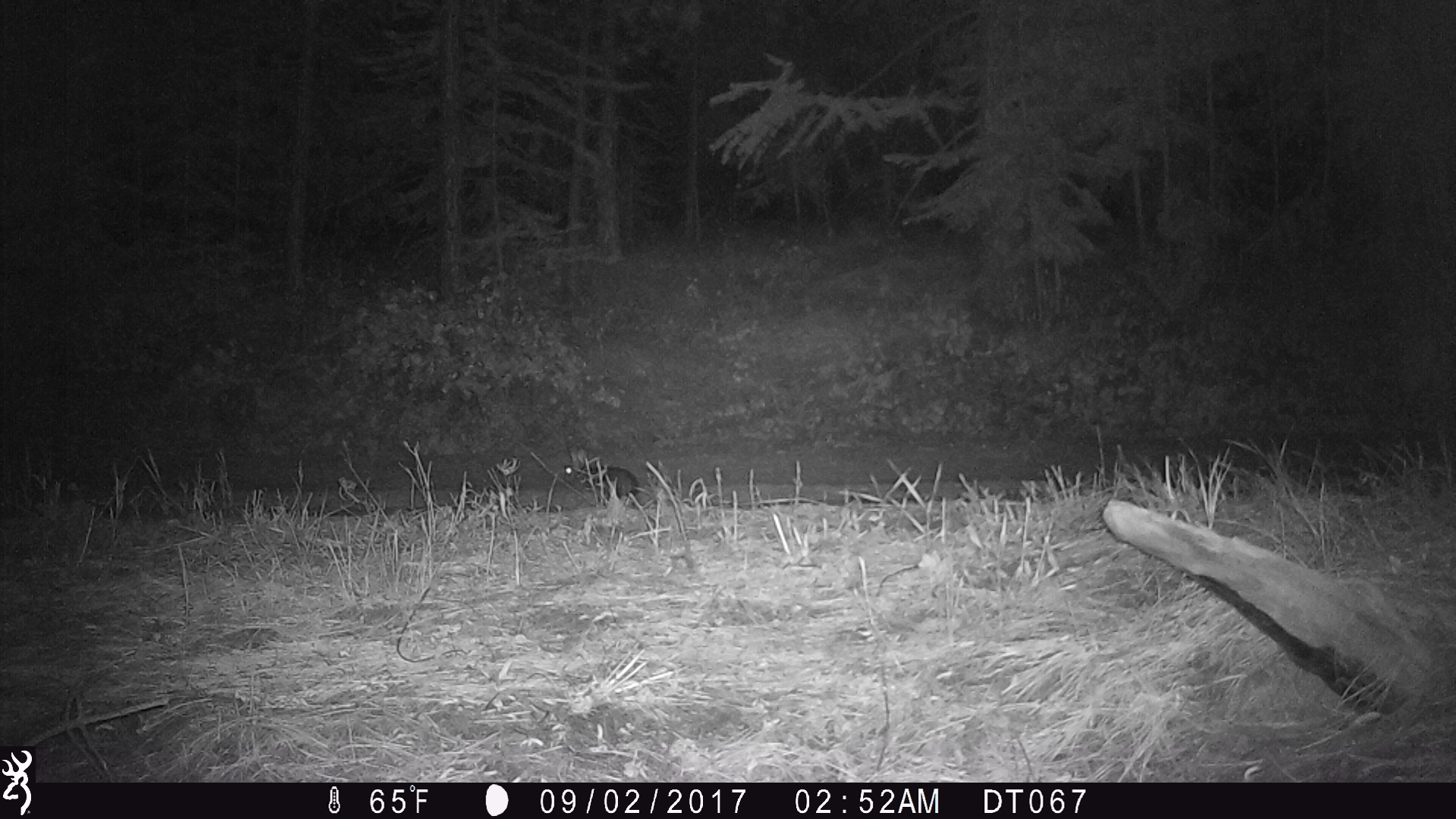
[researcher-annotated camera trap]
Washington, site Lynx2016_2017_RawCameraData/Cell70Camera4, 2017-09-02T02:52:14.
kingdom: Animalia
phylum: Chordata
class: Mammalia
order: Lagomorpha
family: Leporidae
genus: Lepus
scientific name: Lepus americanus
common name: snowshoe hare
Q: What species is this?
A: Lepus americanus (snowshoe hare).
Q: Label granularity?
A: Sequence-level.